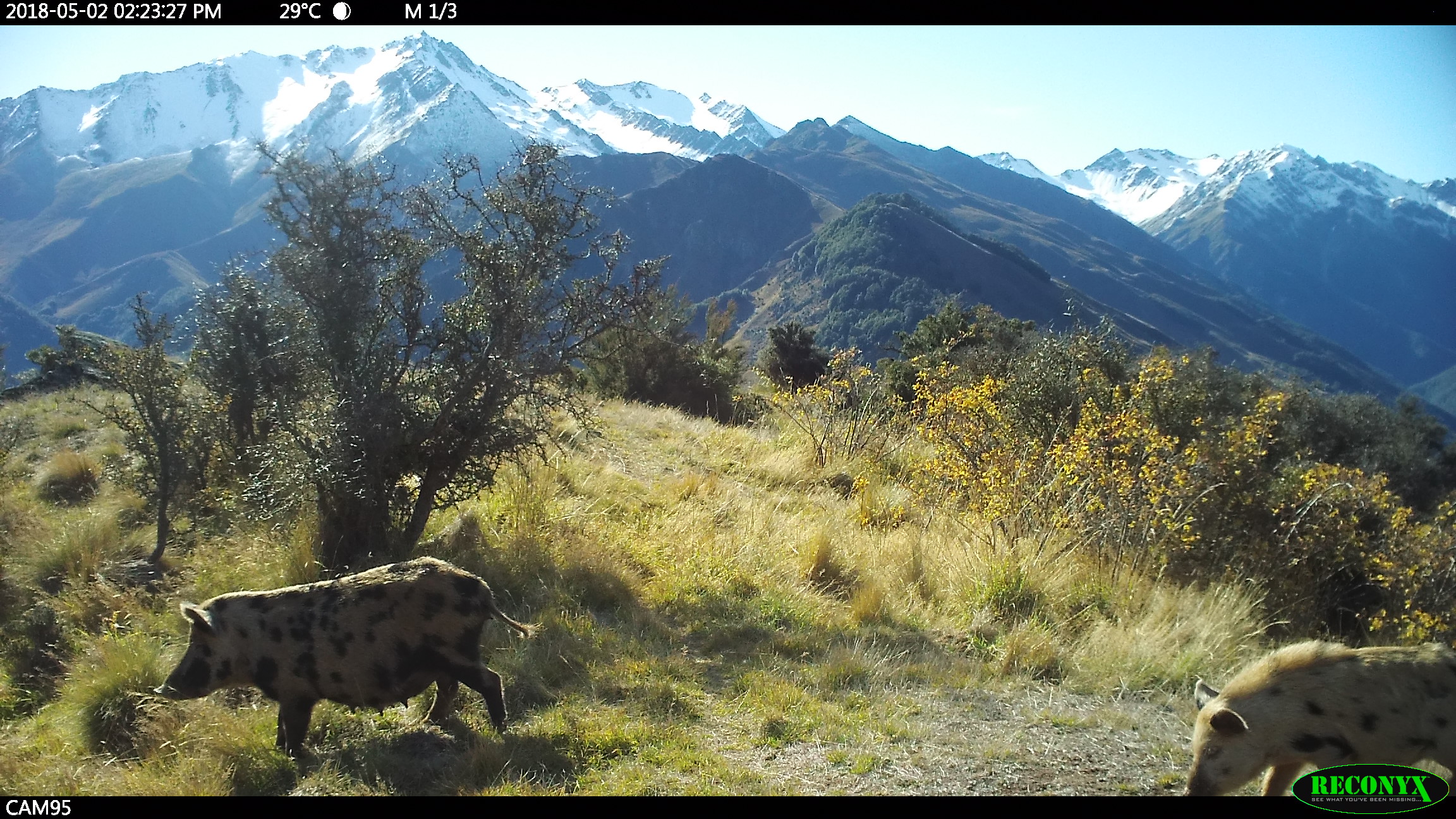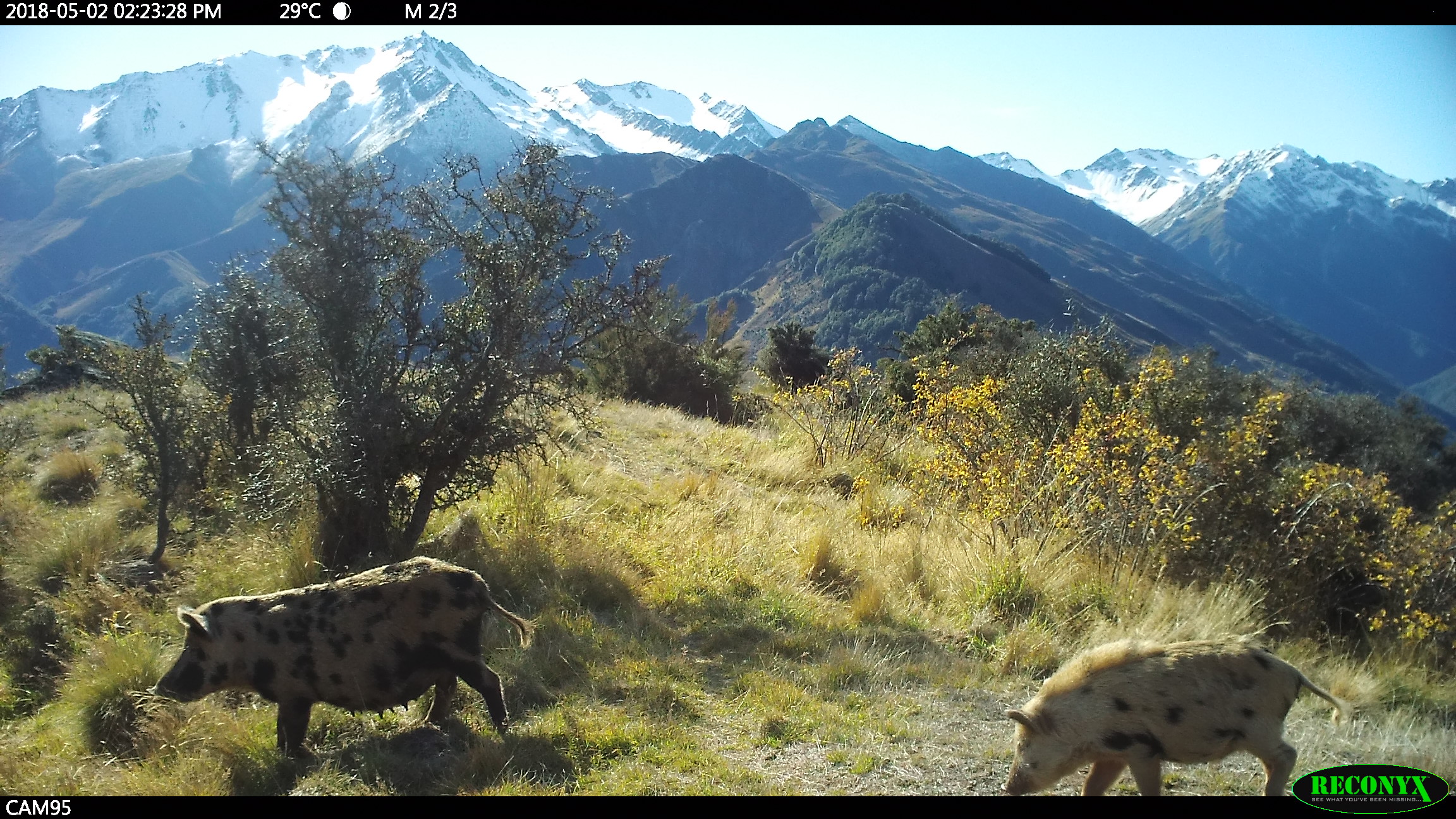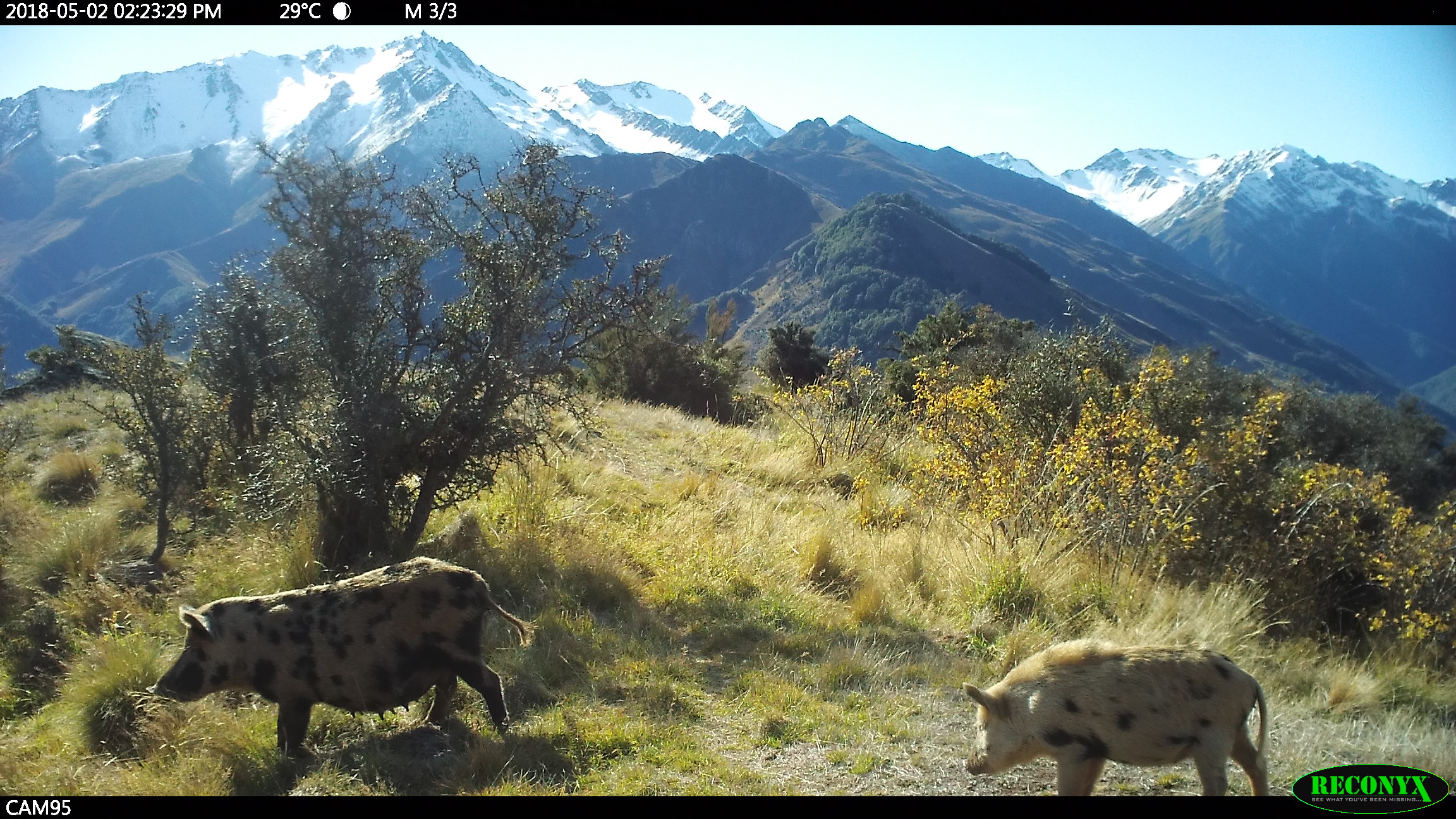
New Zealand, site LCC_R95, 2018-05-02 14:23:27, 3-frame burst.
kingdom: Animalia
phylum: Chordata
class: Mammalia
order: Artiodactyla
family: Suidae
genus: Sus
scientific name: Sus scrofa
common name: pig